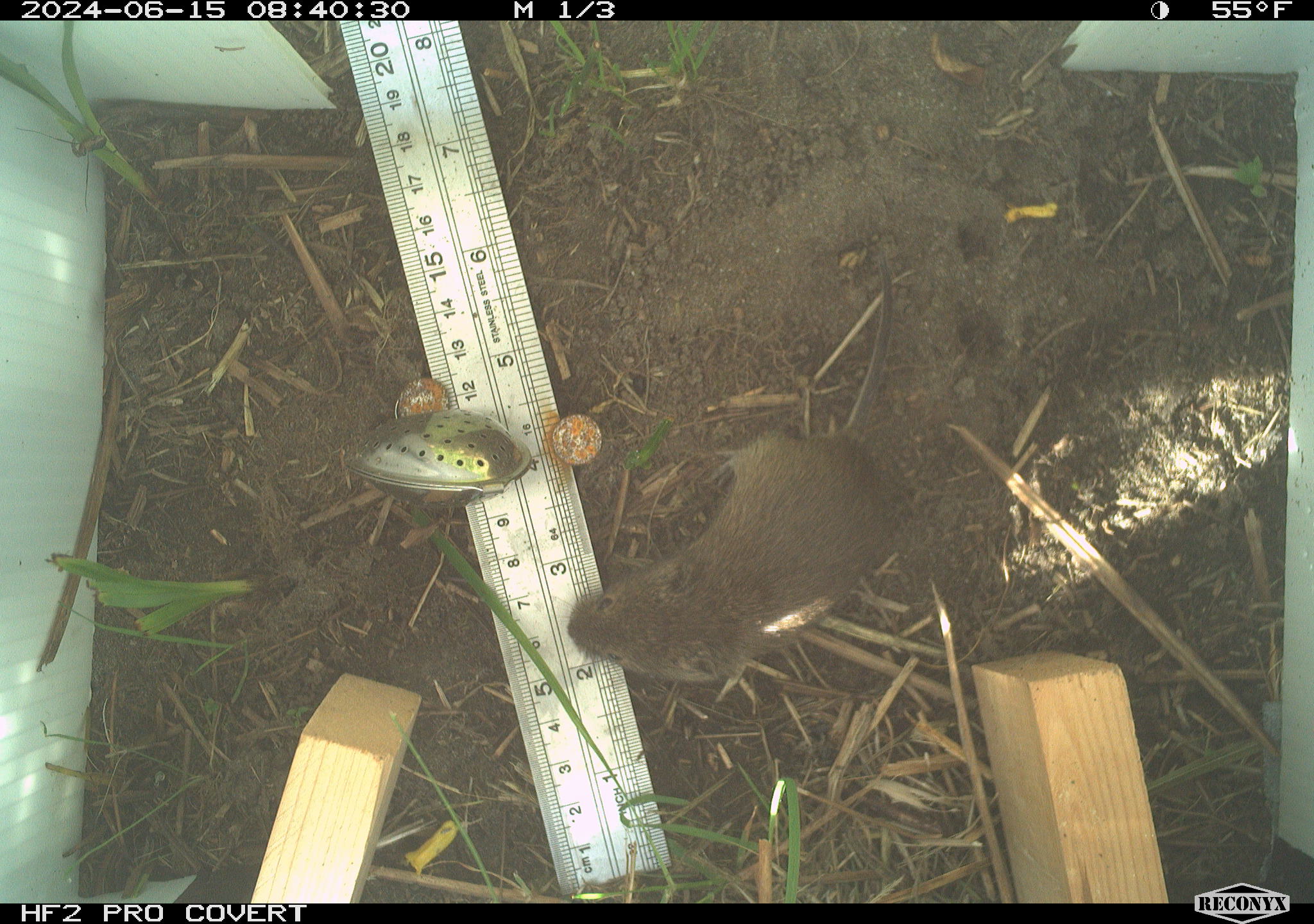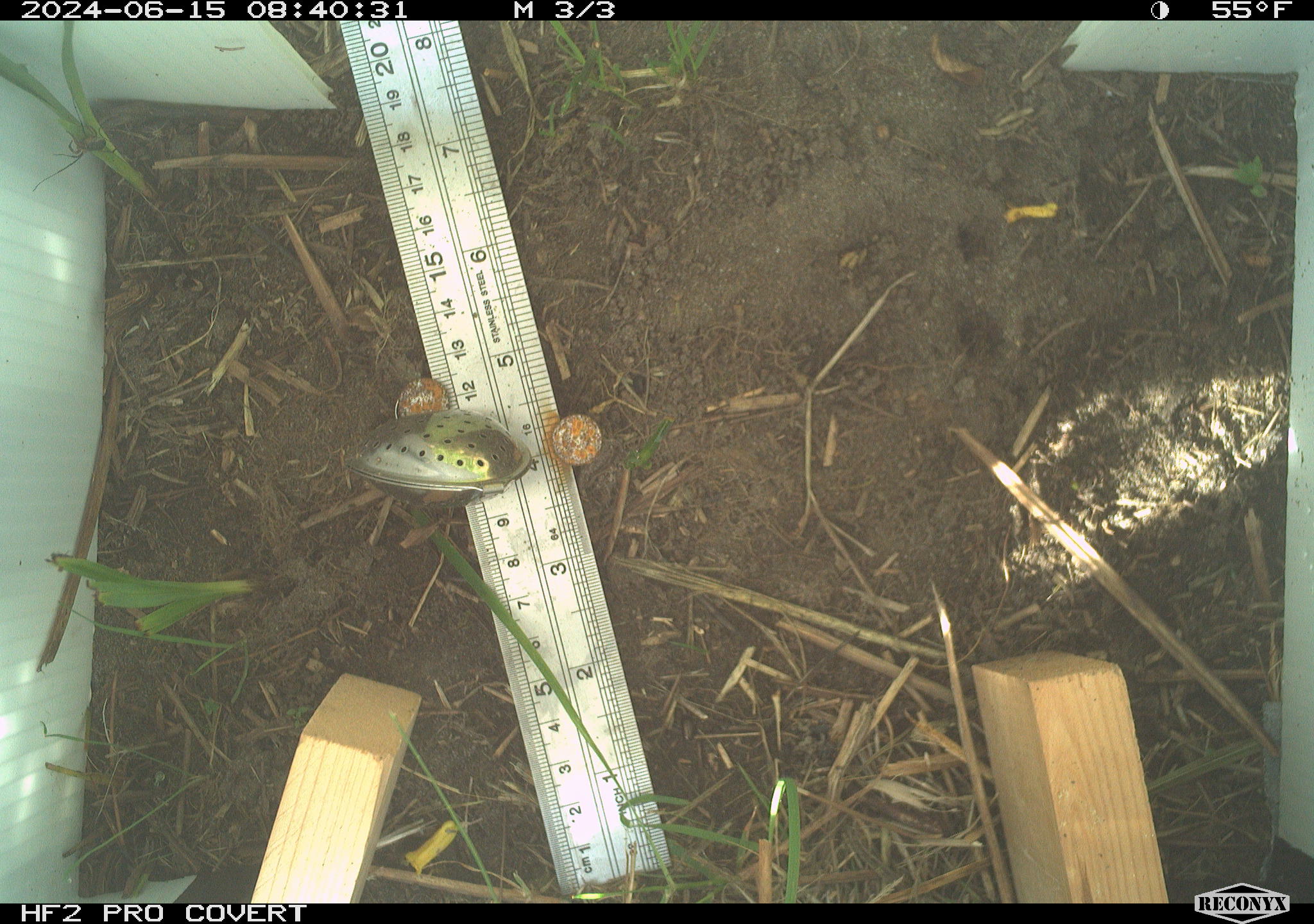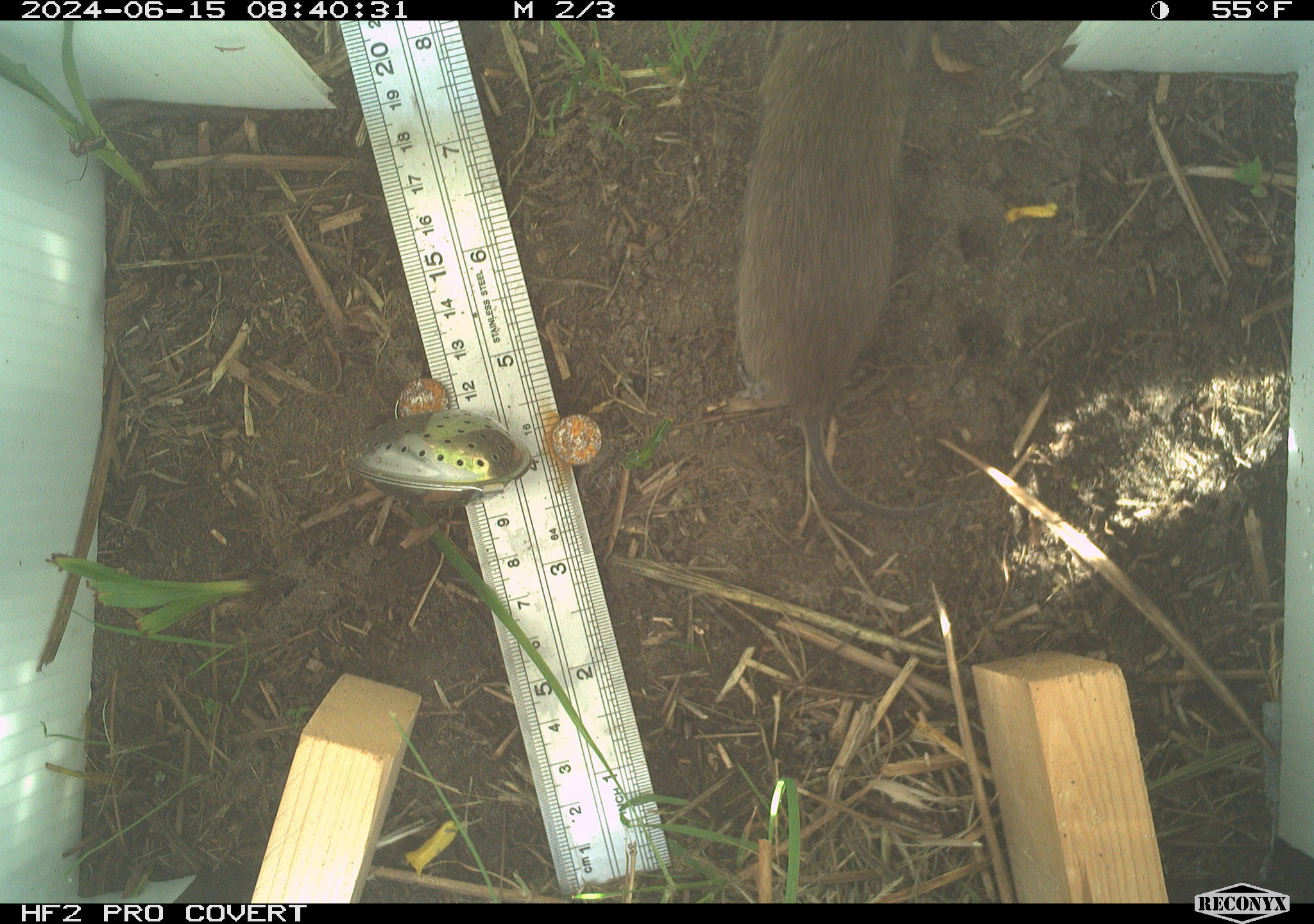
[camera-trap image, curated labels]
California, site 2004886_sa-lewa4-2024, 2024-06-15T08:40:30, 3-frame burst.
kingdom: Animalia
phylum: Chordata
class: Mammalia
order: Rodentia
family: Cricetidae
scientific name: Arvicolinae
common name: voles, lemmings, and muskrats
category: arvicolinae subfamily